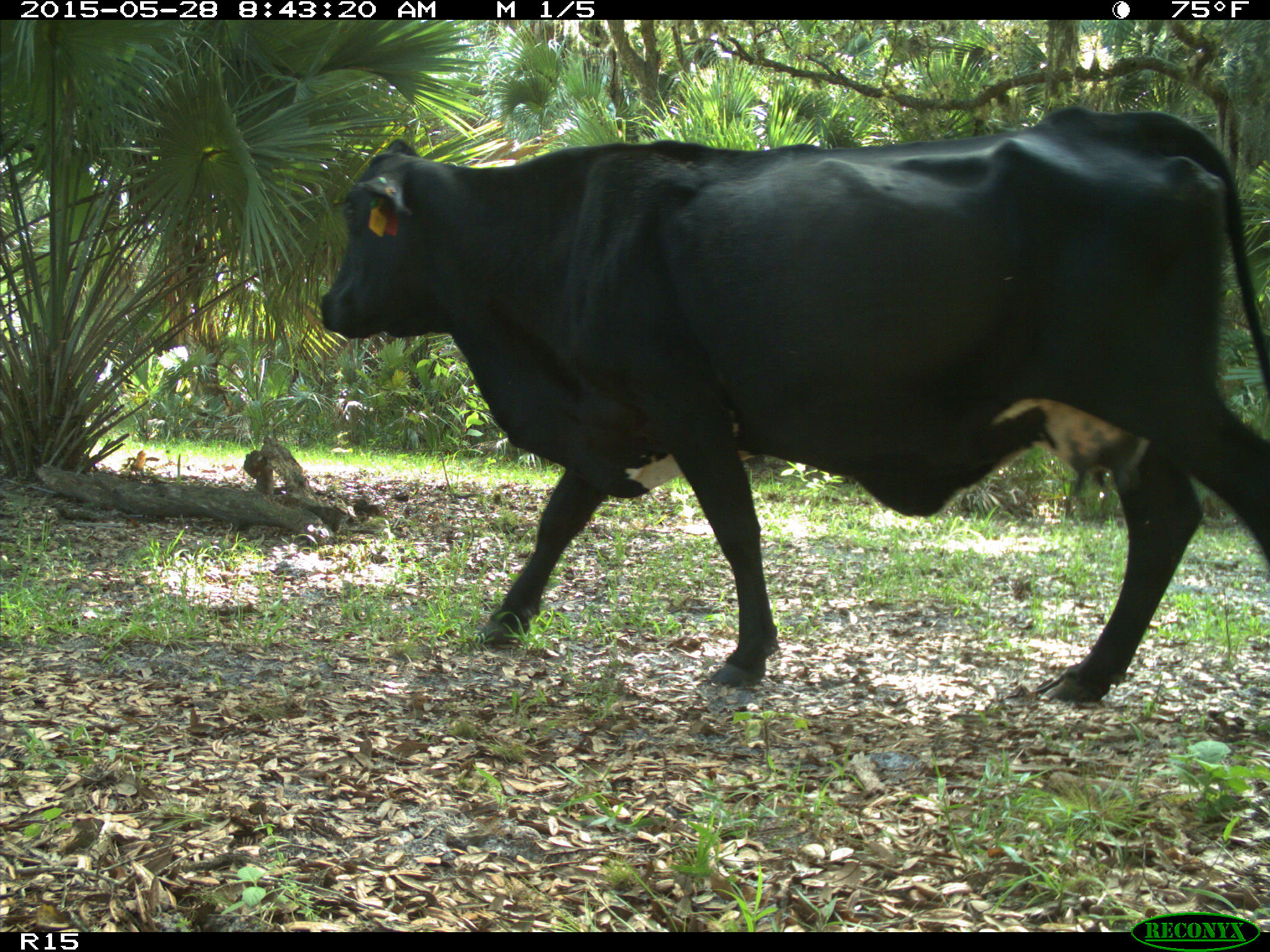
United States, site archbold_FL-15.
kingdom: Animalia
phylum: Chordata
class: Mammalia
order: Artiodactyla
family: Bovidae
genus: Bos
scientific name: Bos taurus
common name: domestic cow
Bos taurus (domestic cow).